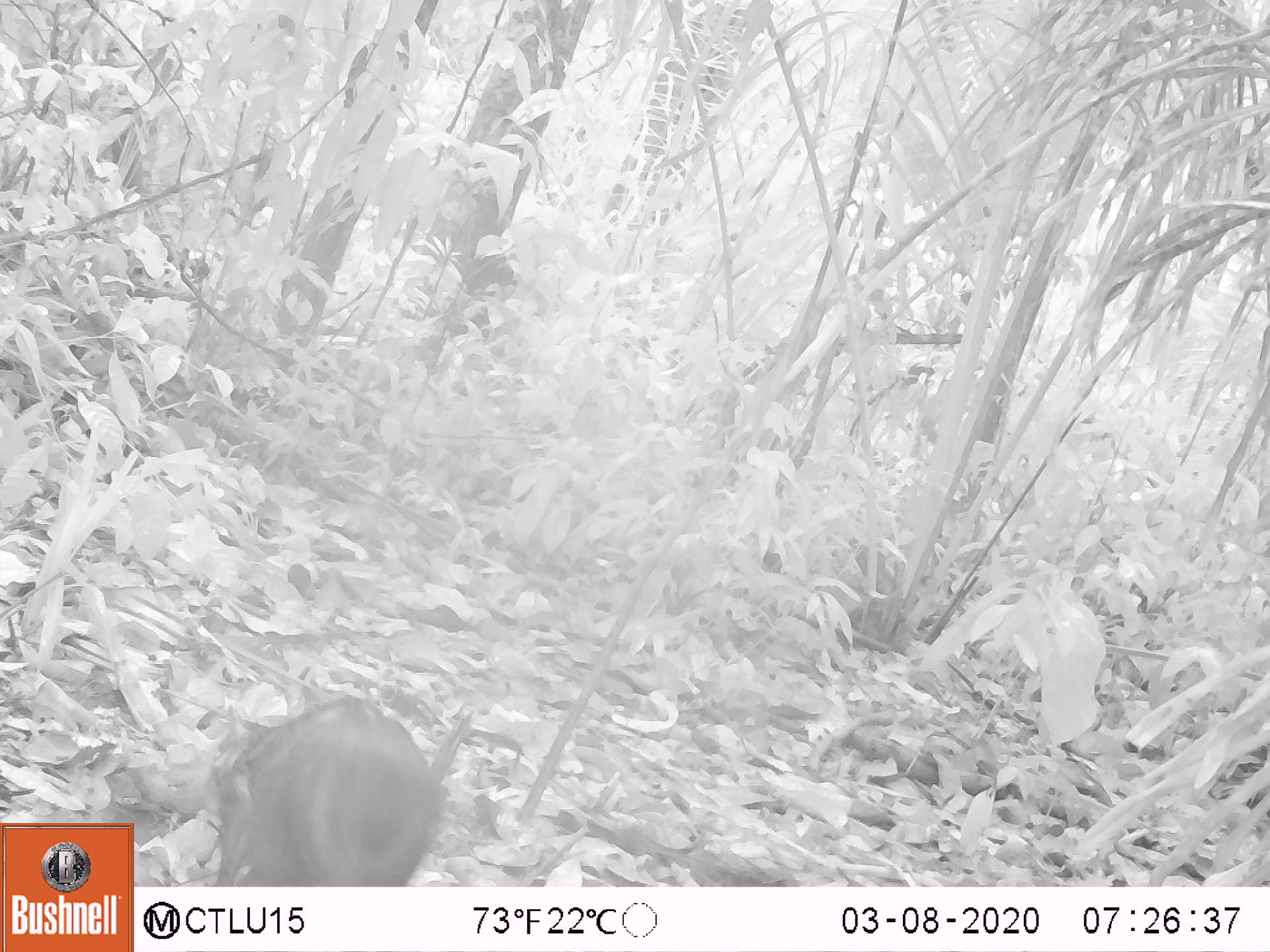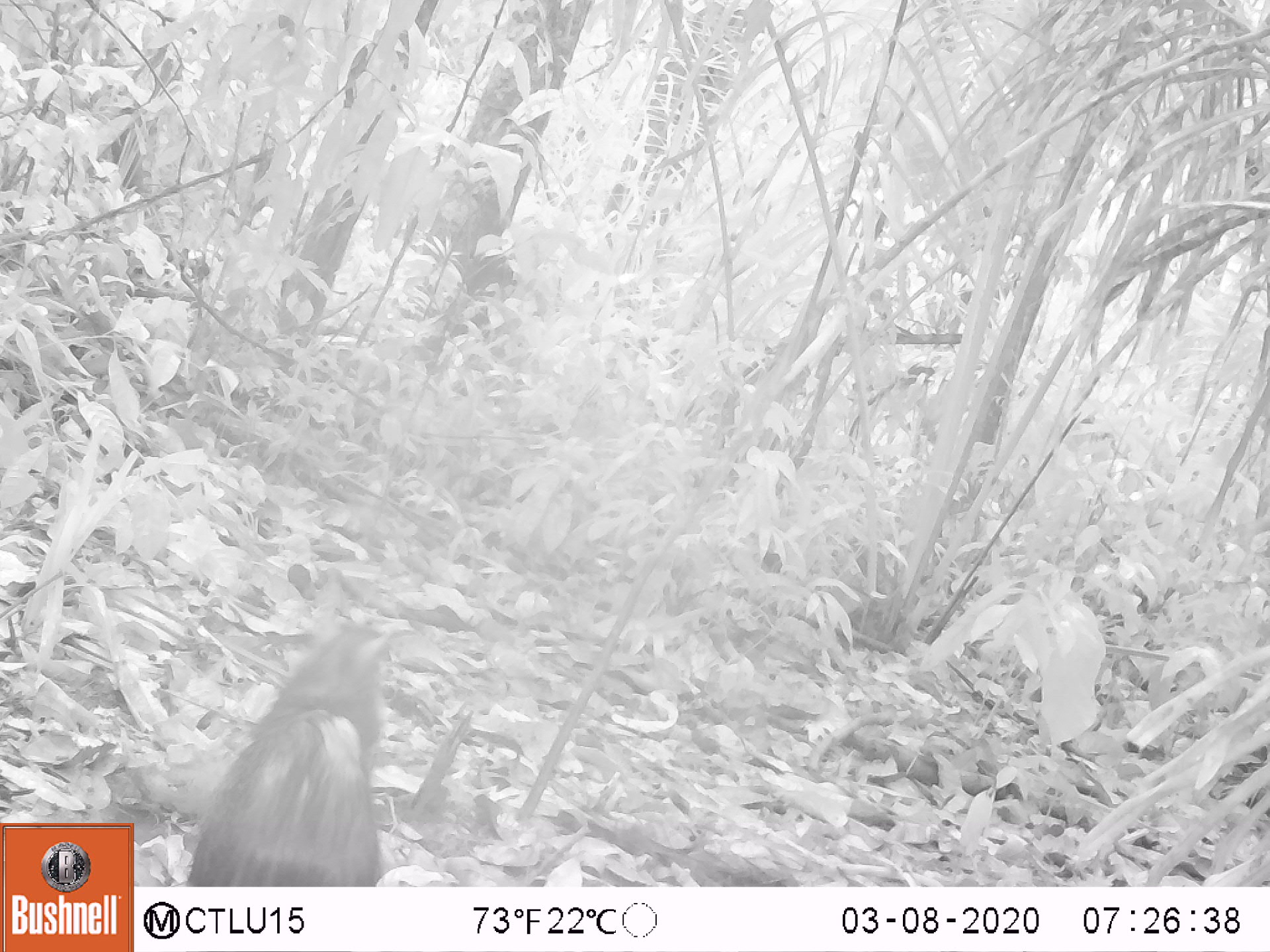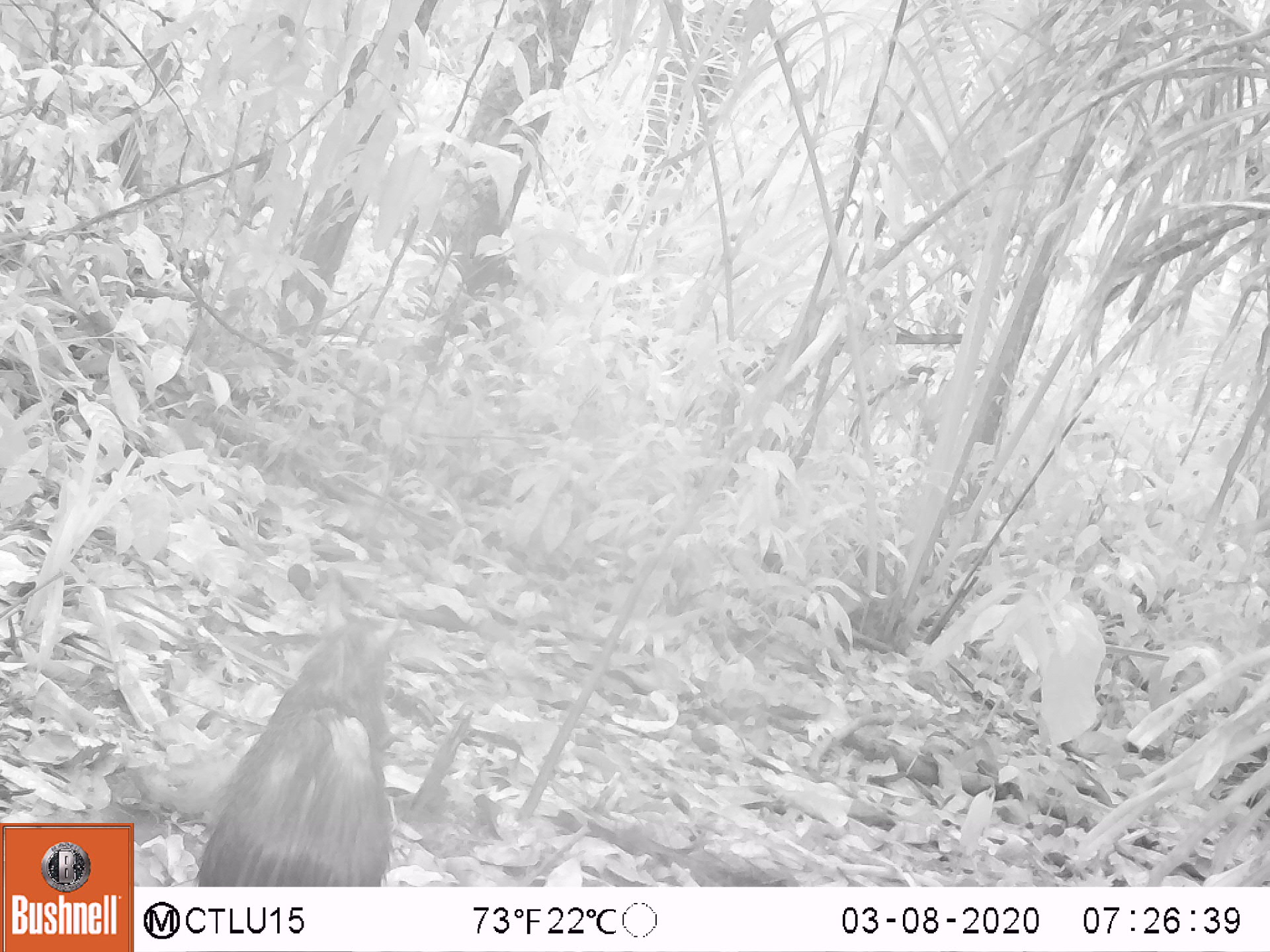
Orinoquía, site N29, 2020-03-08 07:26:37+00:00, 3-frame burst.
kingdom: Animalia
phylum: Chordata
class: Mammalia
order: Rodentia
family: Dasyproctidae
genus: Dasyprocta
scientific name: Dasyprocta fuliginosa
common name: black agouti